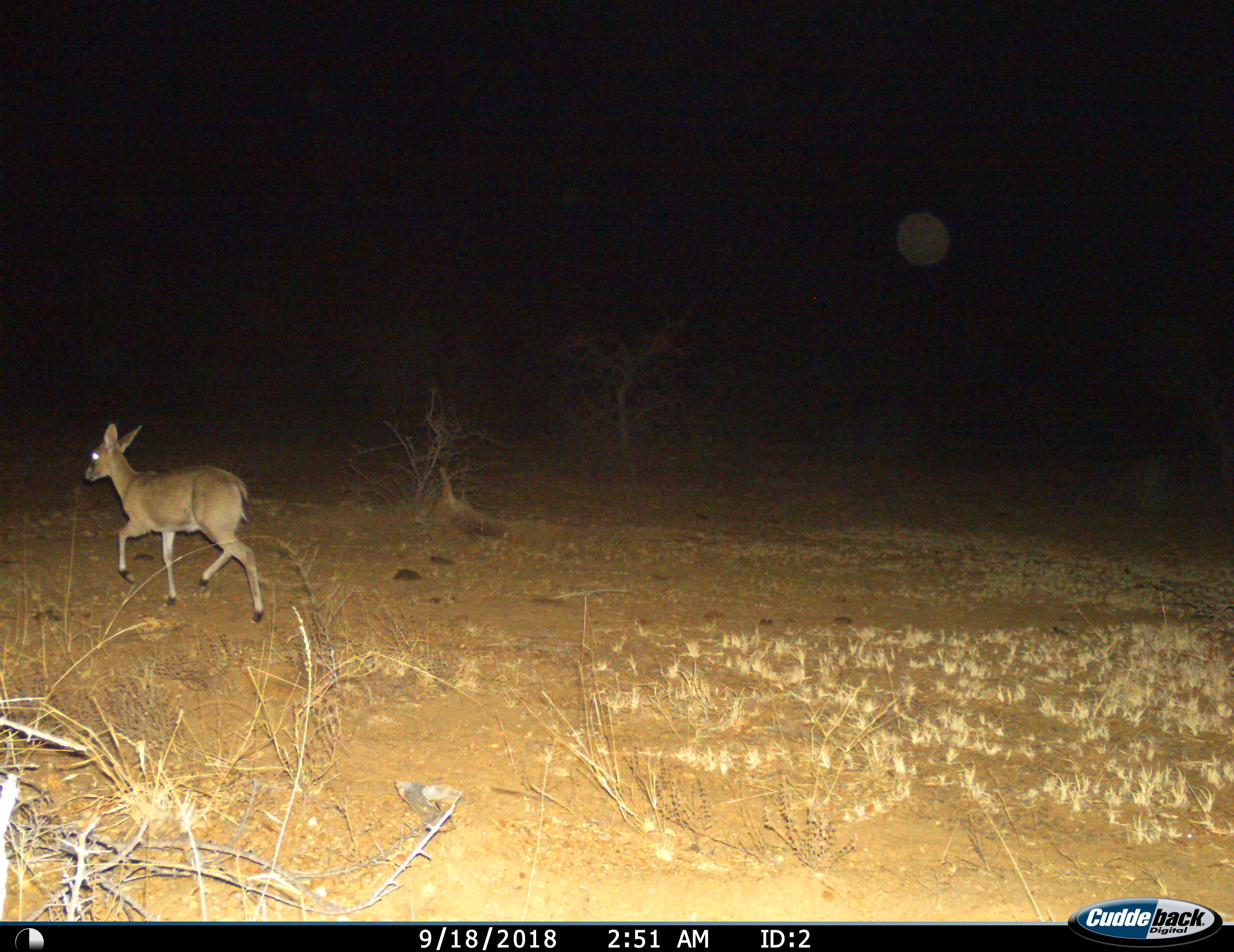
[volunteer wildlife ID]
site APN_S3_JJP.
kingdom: Animalia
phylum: Chordata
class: Mammalia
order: Artiodactyla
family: Bovidae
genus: Sylvicapra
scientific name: Sylvicapra grimmia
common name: common duiker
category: duikercommongrey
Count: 1.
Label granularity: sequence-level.